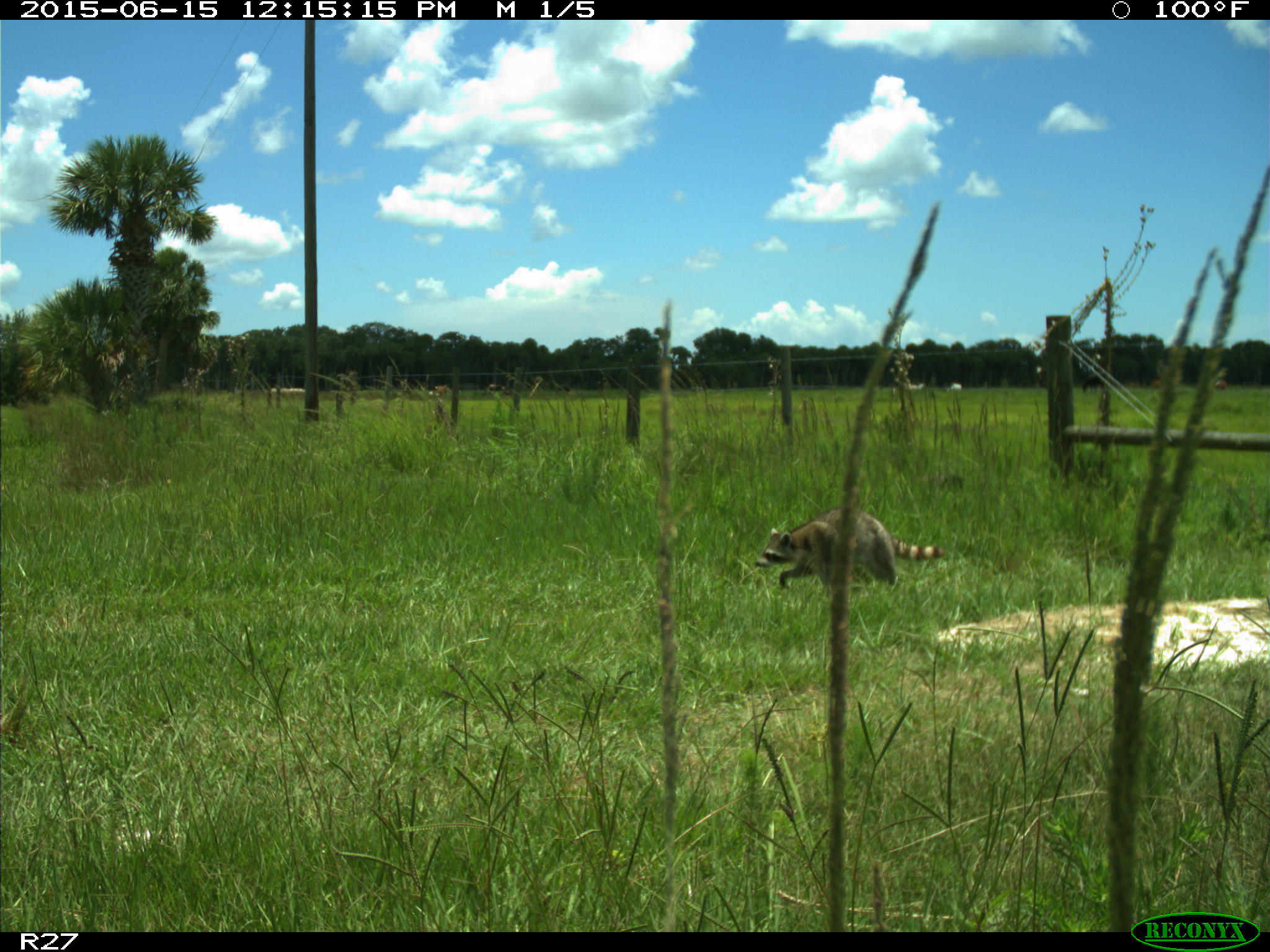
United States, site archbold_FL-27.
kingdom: Animalia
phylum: Chordata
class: Mammalia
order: Artiodactyla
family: Bovidae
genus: Bos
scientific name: Bos taurus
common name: domestic cow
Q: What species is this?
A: Bos taurus (domestic cow).